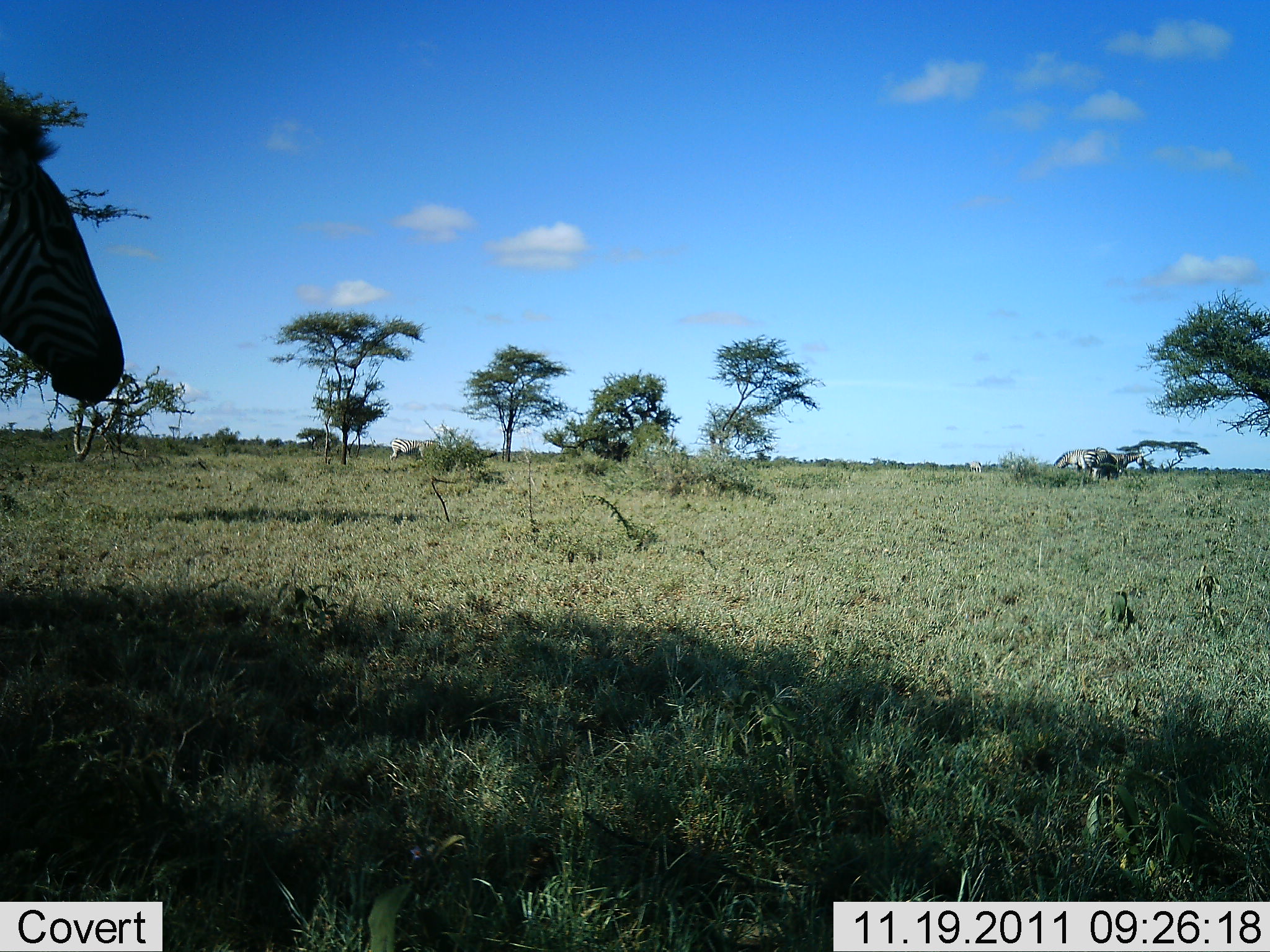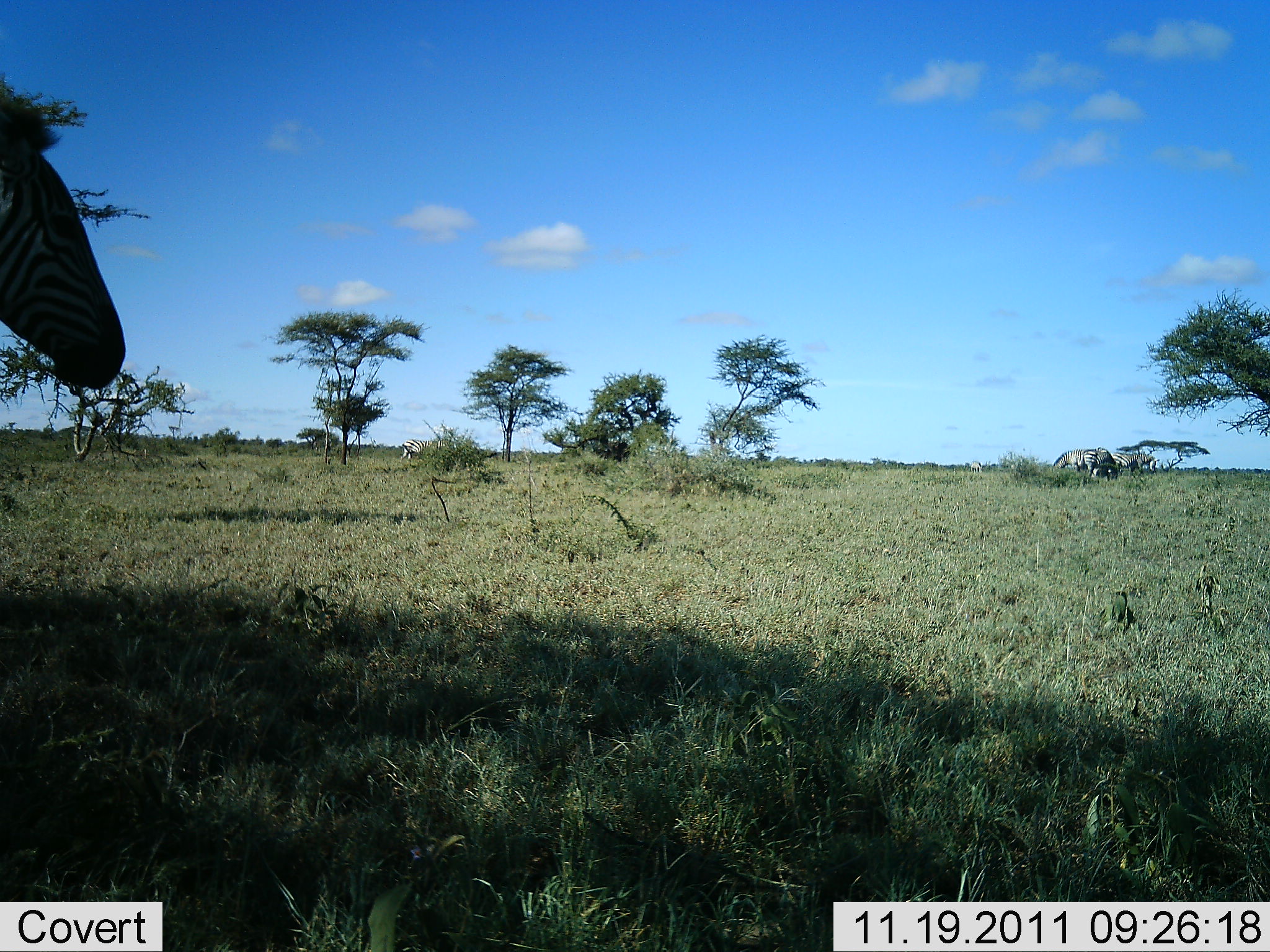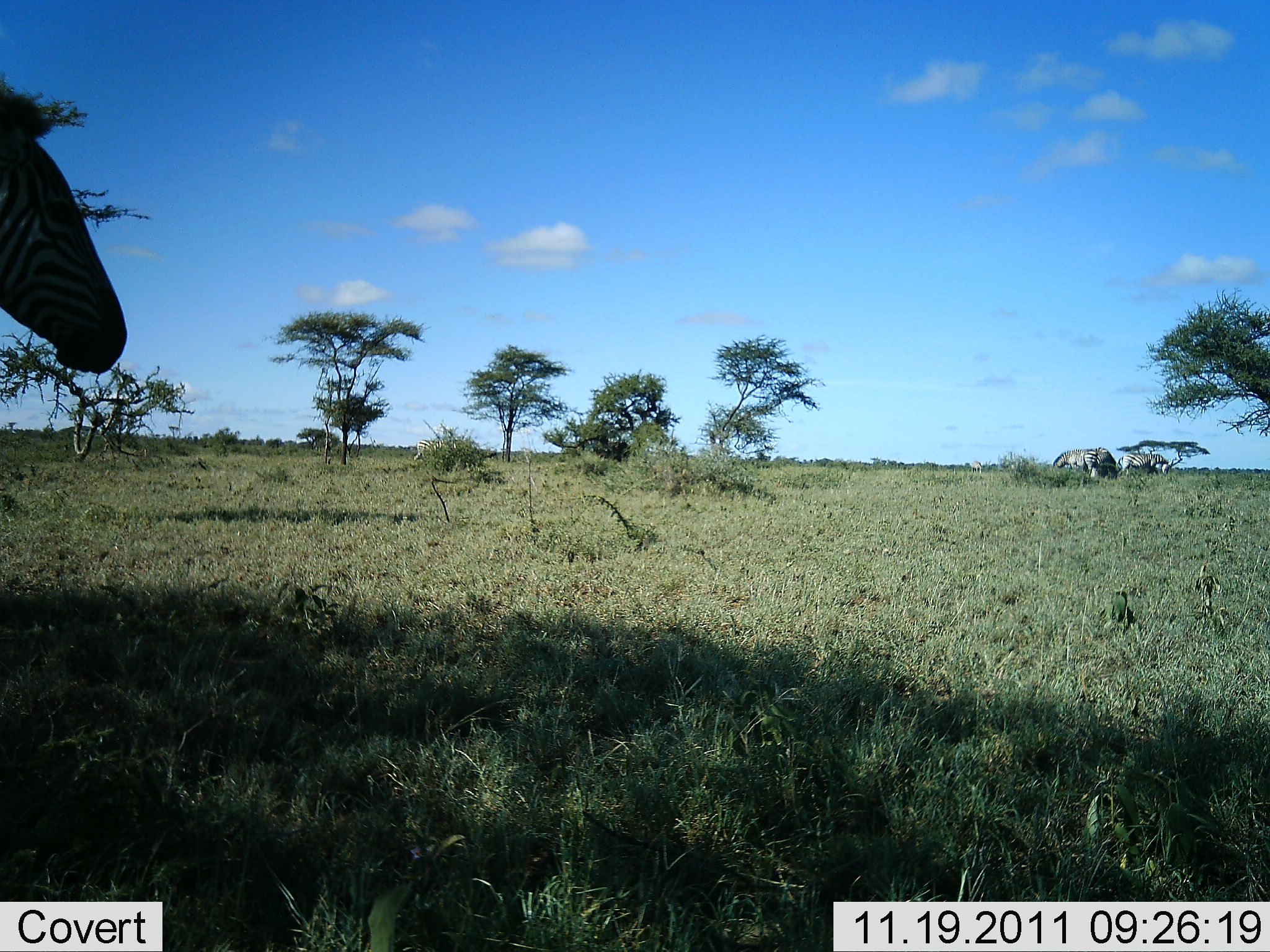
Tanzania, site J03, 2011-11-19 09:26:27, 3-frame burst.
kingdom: Animalia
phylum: Chordata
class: Mammalia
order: Perissodactyla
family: Equidae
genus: Equus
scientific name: Equus quagga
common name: plains zebra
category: zebra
Zebra (plains zebra) (Equus quagga), count 1. Behavior (volunteer vote fractions): standing 90%, resting 0%, moving 33%, interacting 0%. Young present (vote fraction): 0%. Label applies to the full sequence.